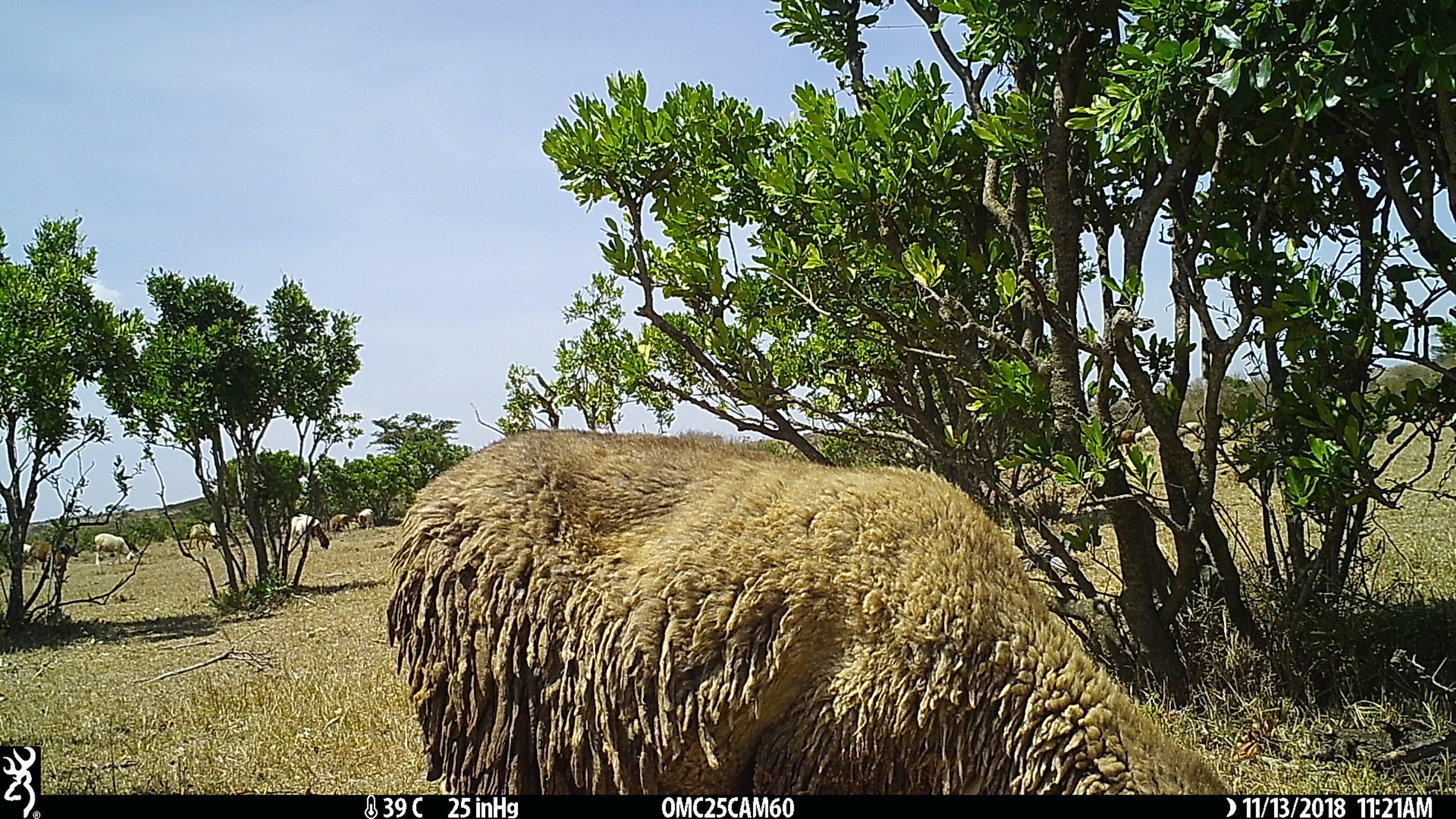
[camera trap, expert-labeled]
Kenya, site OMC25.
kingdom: Animalia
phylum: Chordata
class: Mammalia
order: Artiodactyla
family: Bovidae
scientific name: Bovidae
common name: sheep or goat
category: shoat